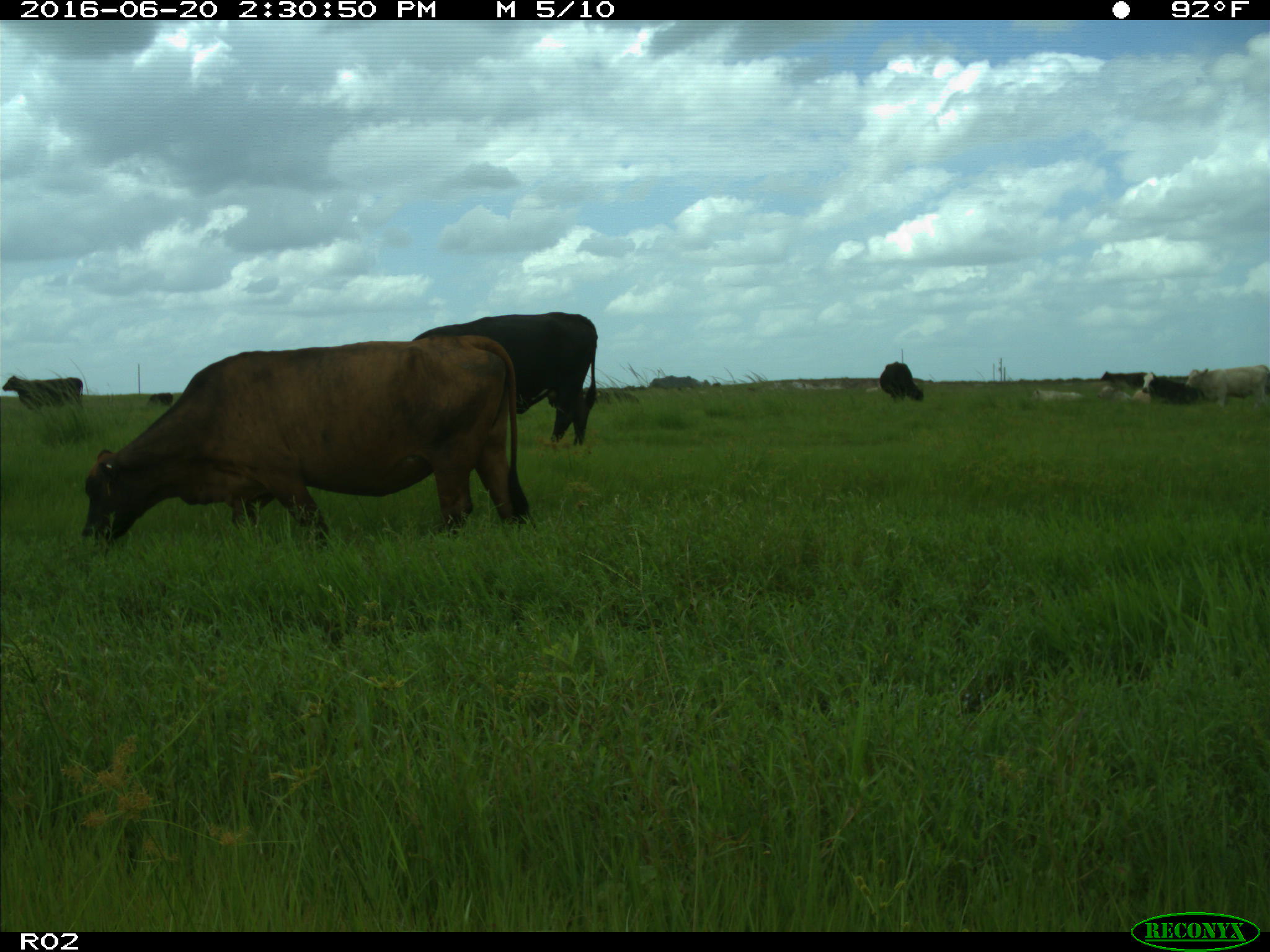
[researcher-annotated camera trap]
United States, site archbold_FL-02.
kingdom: Animalia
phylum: Chordata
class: Mammalia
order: Artiodactyla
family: Bovidae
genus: Bos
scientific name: Bos taurus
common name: domestic cow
Bos taurus (domestic cow).